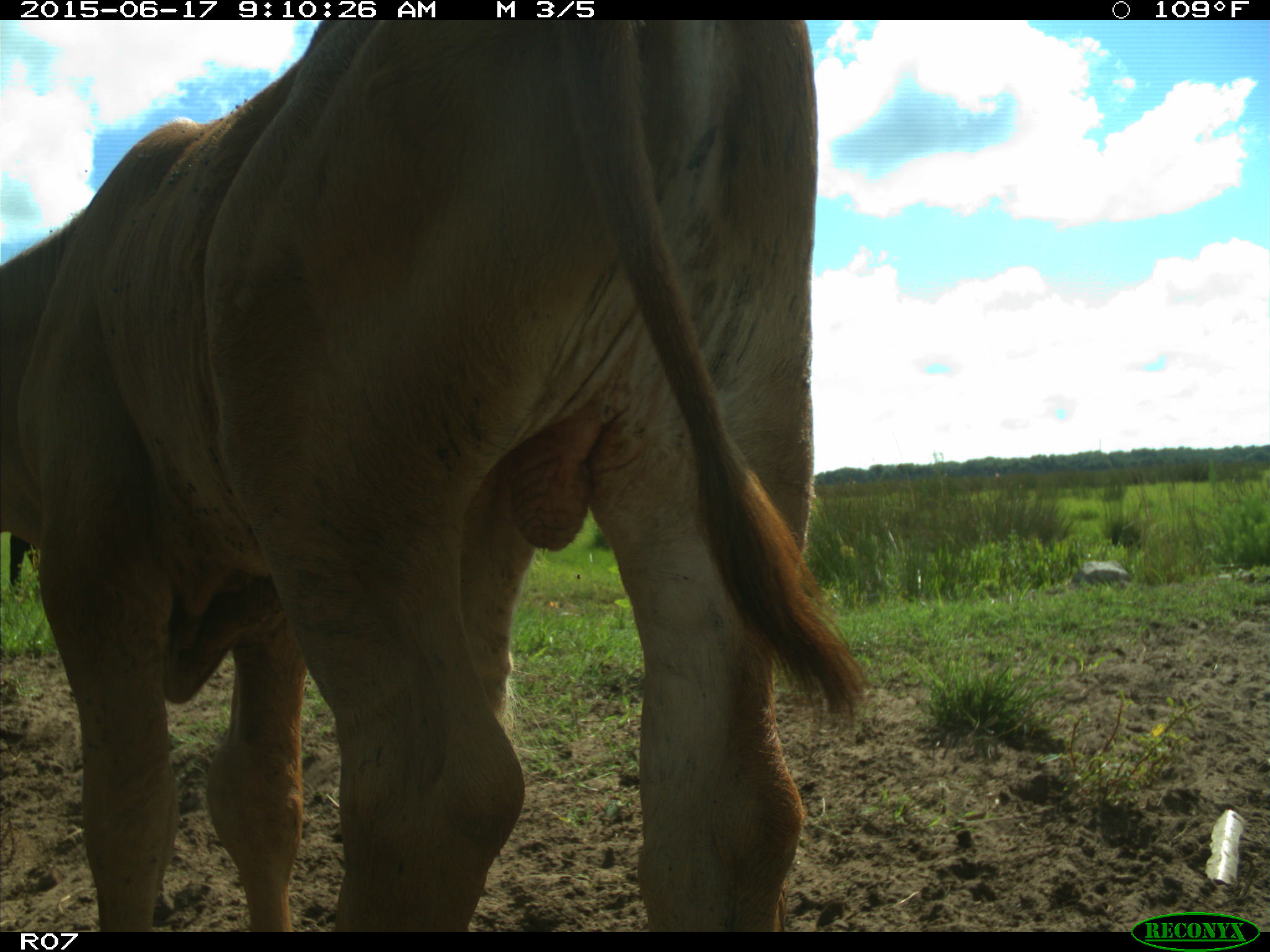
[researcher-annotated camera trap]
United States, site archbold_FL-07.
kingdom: Animalia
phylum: Chordata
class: Mammalia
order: Artiodactyla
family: Bovidae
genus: Bos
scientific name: Bos taurus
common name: domestic cow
Bos taurus (domestic cow).